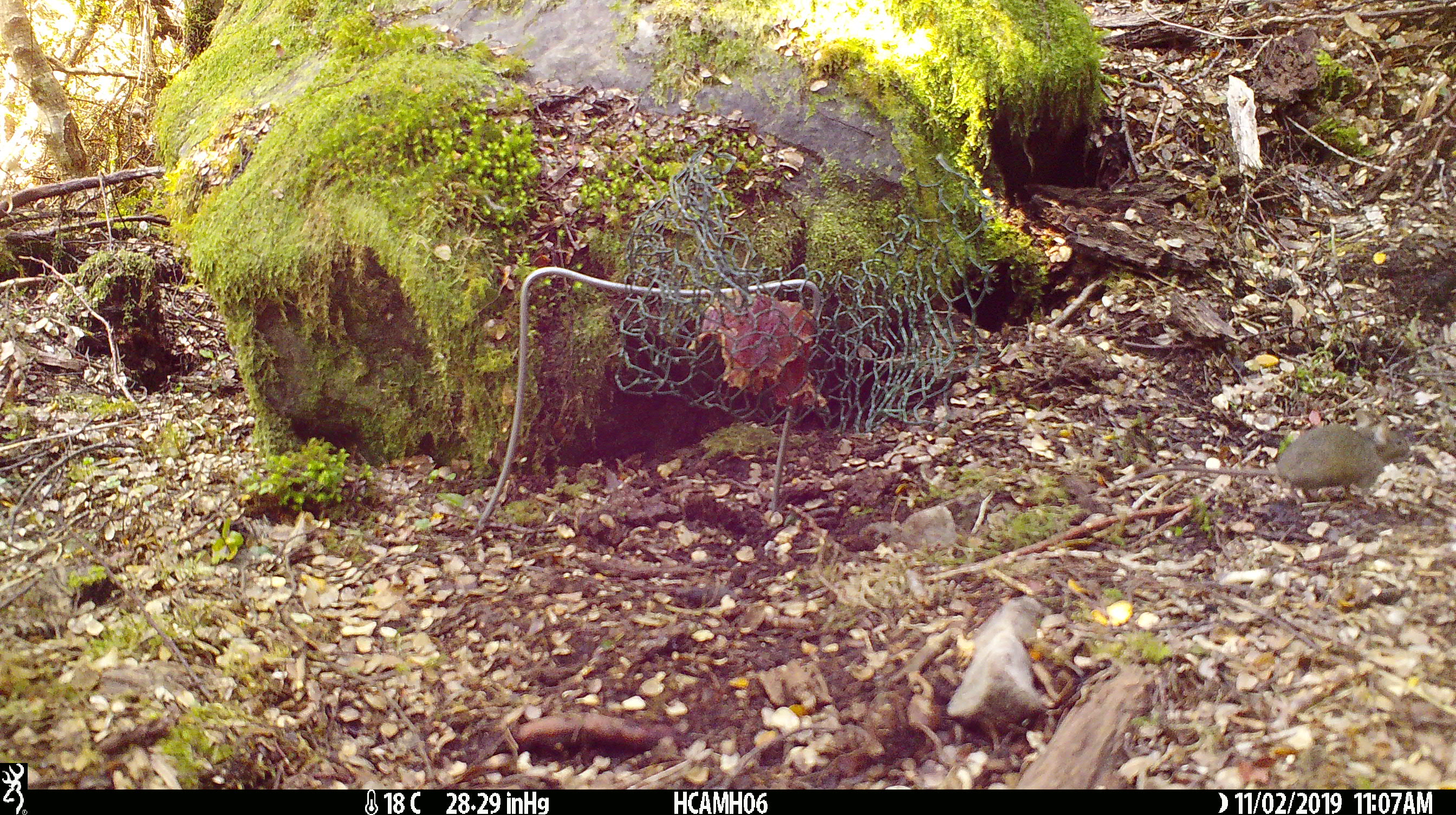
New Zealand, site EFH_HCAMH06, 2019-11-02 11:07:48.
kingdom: Animalia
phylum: Chordata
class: Mammalia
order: Rodentia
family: Muridae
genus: Mus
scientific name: Mus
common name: mouse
Mouse (Mus).